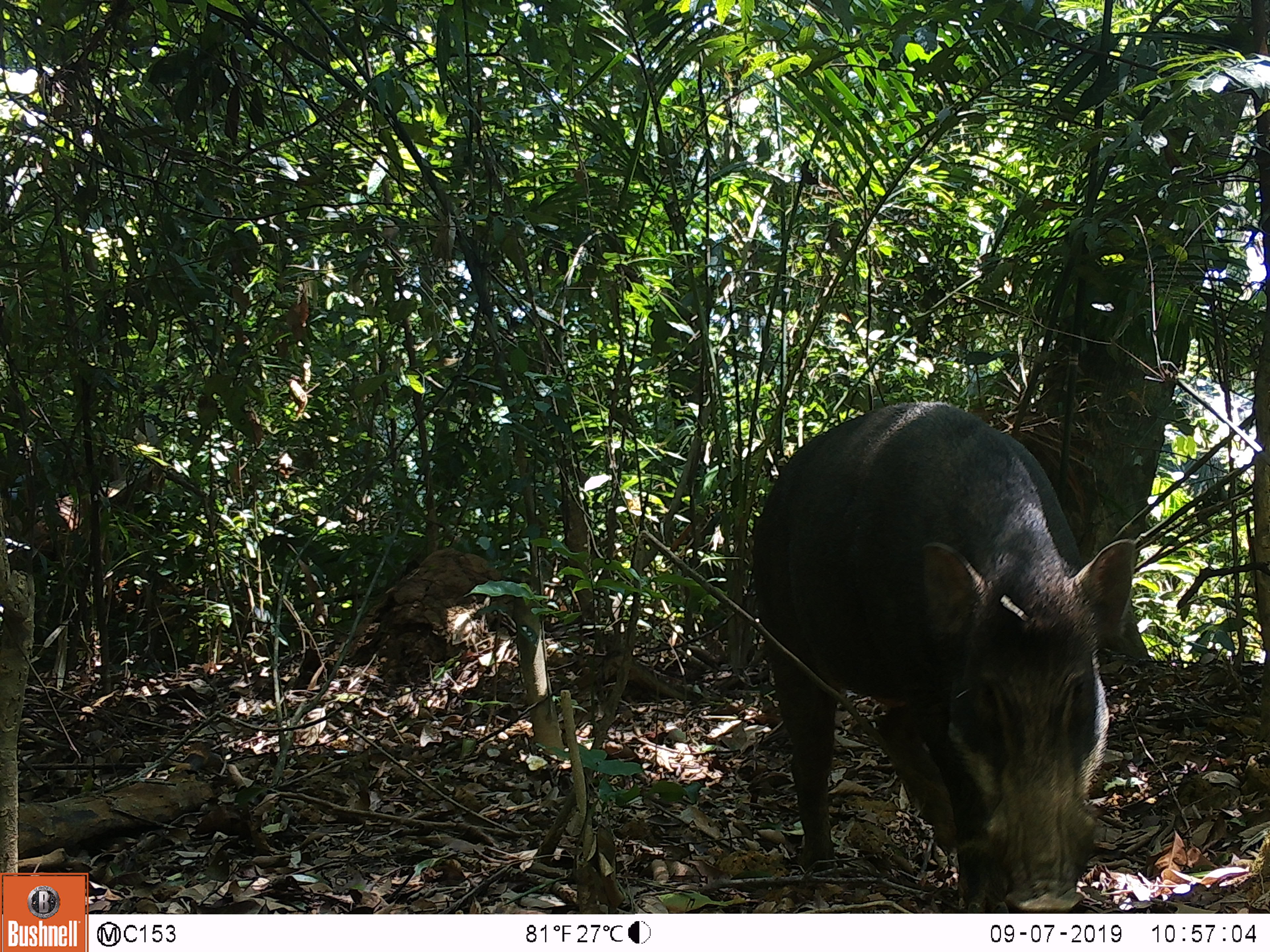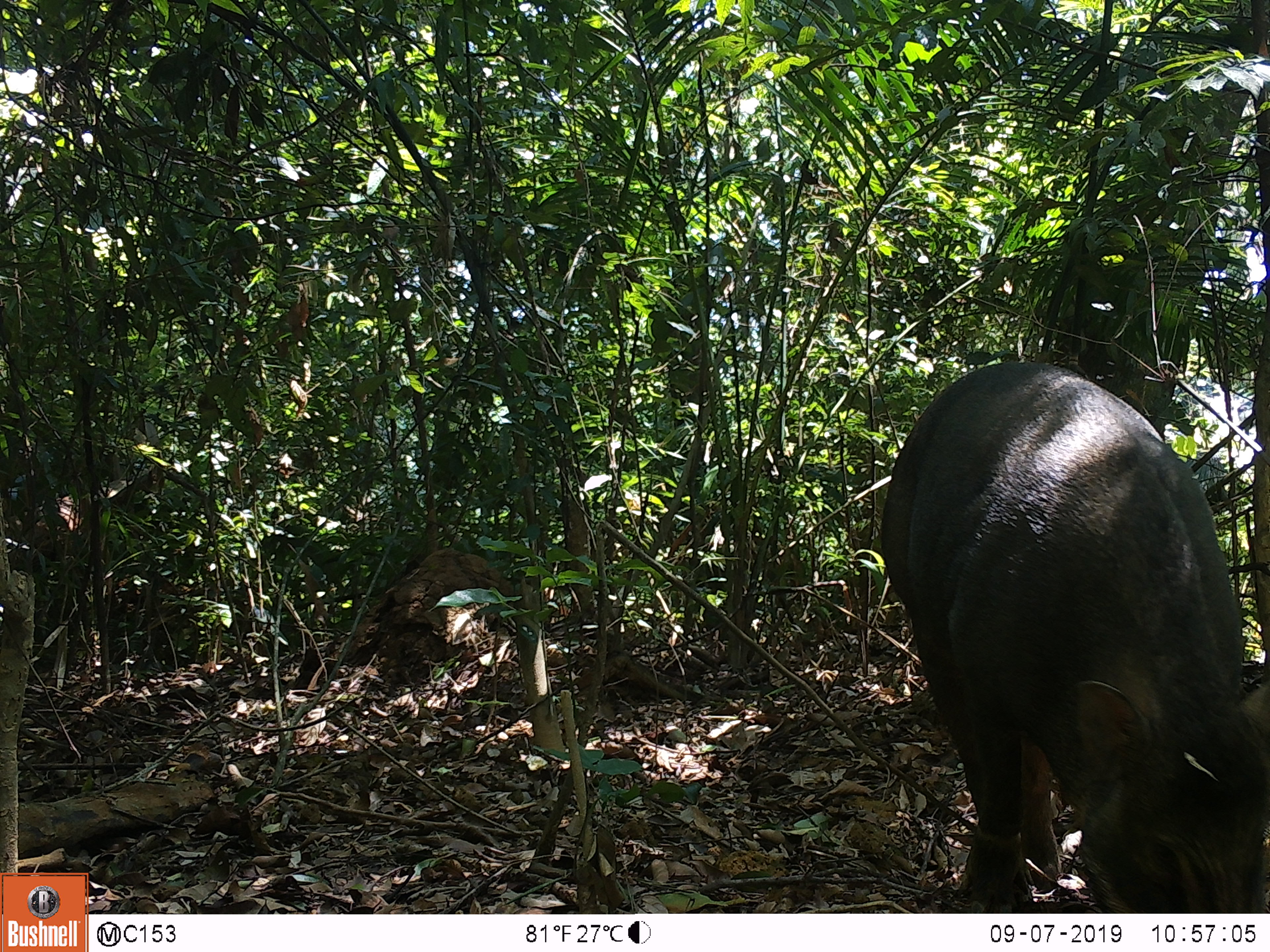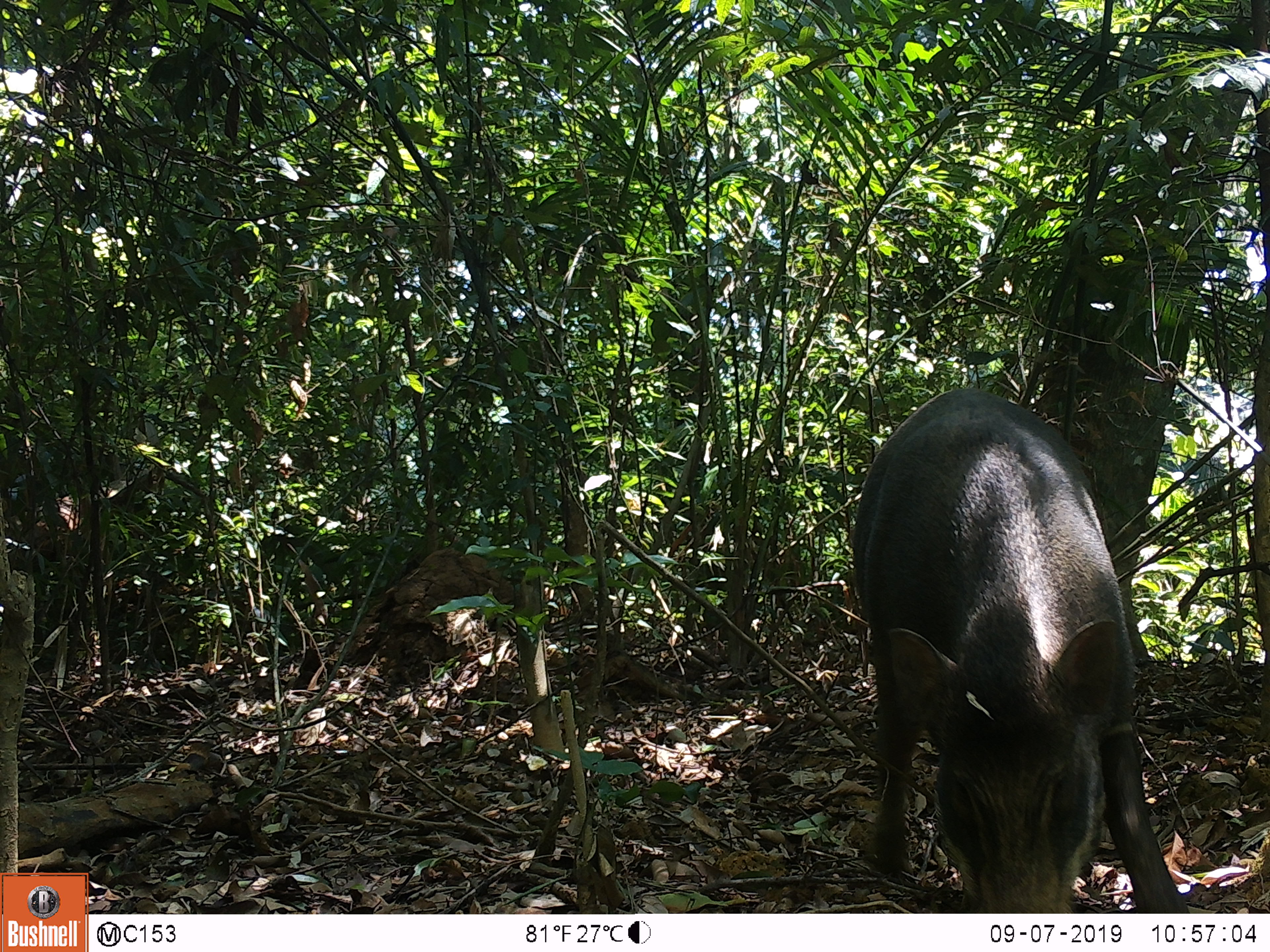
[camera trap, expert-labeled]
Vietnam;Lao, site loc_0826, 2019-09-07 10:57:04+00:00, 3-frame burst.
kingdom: Animalia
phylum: Chordata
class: Mammalia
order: Artiodactyla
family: Suidae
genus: Sus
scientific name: Sus scrofa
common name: eurasian wild pig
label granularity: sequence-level